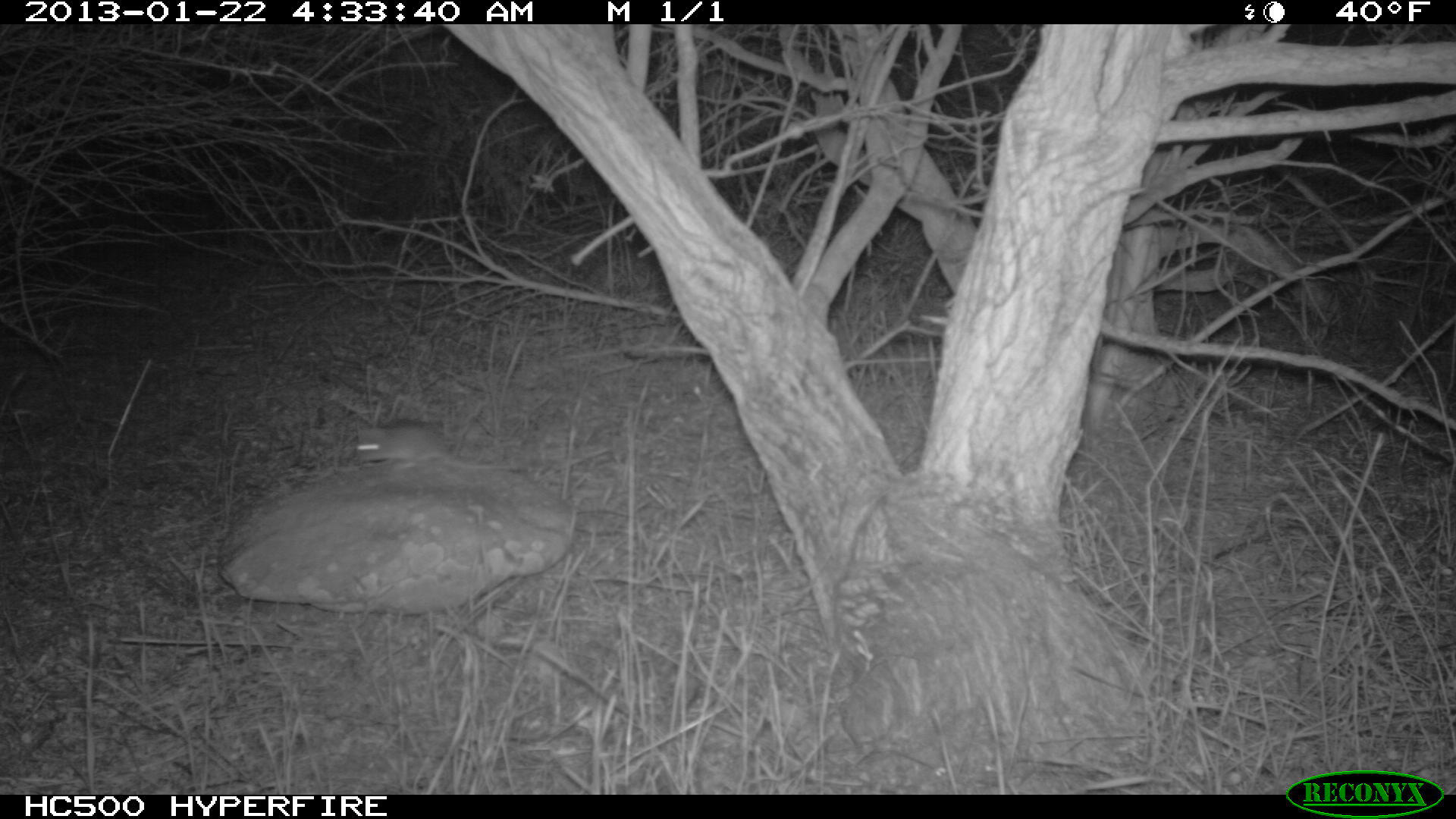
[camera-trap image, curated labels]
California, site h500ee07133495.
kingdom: Animalia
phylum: Chordata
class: Mammalia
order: Rodentia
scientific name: Rodentia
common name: rodent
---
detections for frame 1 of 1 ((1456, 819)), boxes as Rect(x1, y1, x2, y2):
rodent: Rect(354, 422, 524, 471)